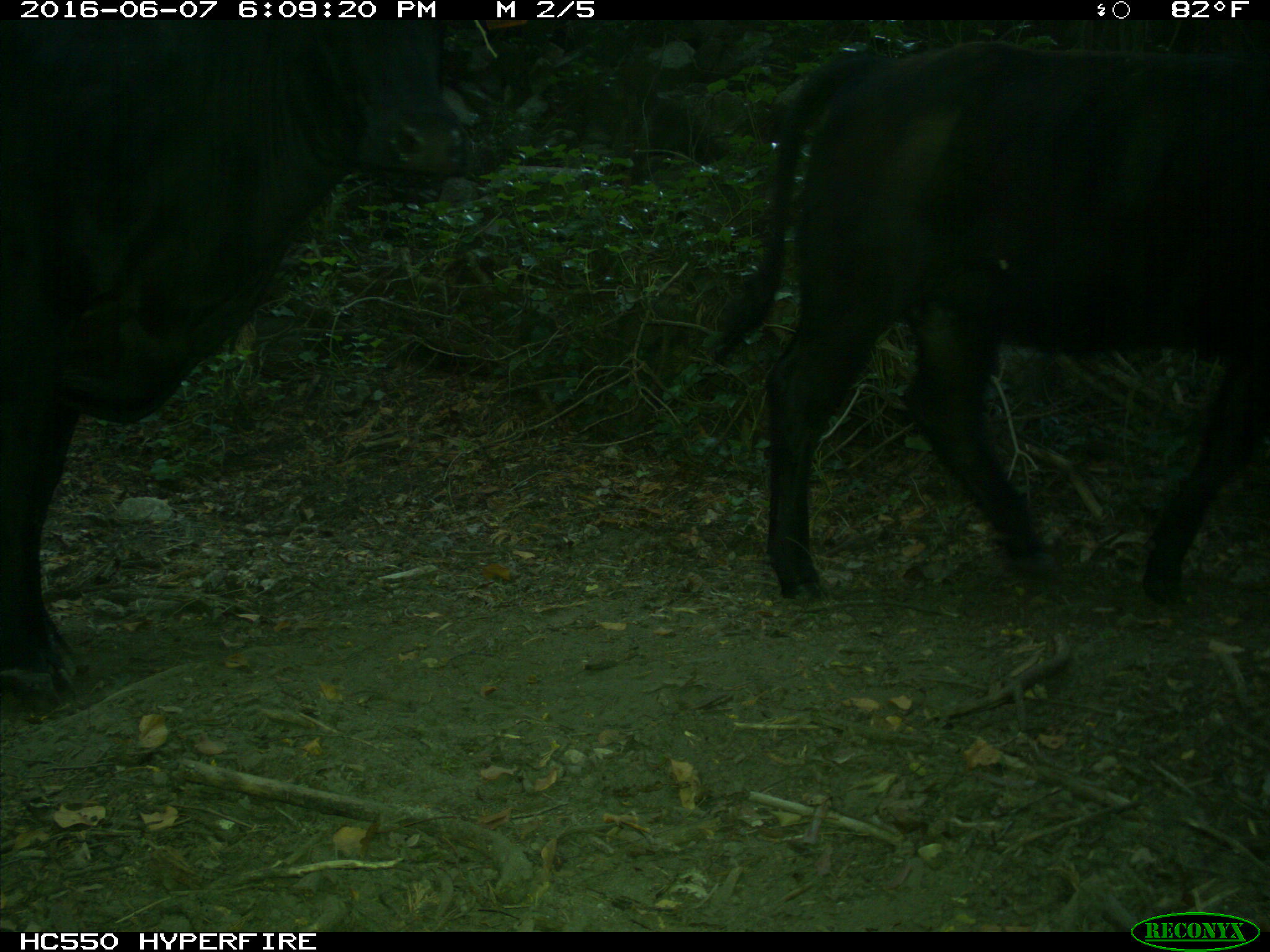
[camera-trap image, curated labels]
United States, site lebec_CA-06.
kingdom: Animalia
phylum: Chordata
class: Mammalia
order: Artiodactyla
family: Bovidae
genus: Bos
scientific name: Bos taurus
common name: domestic cow